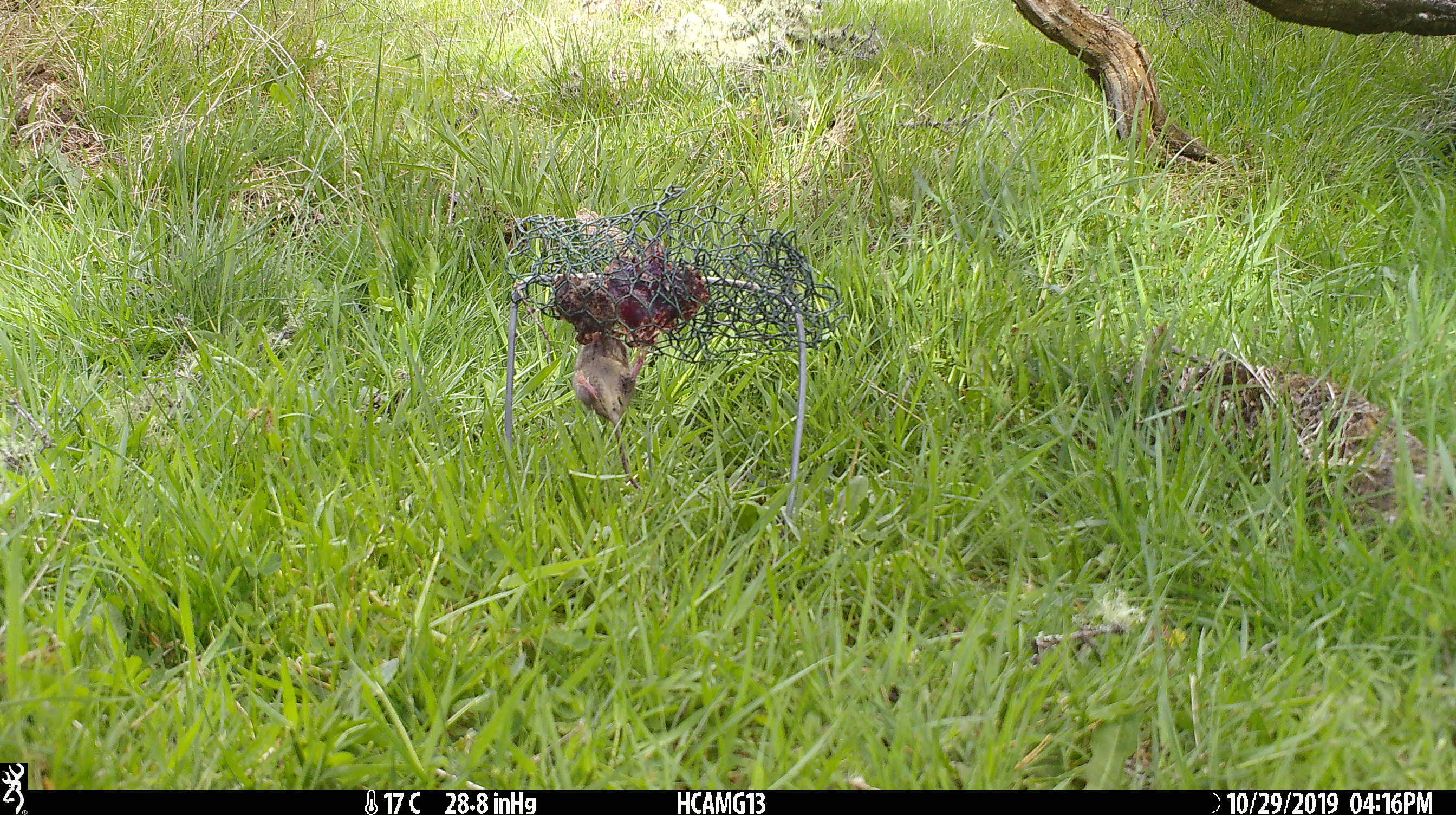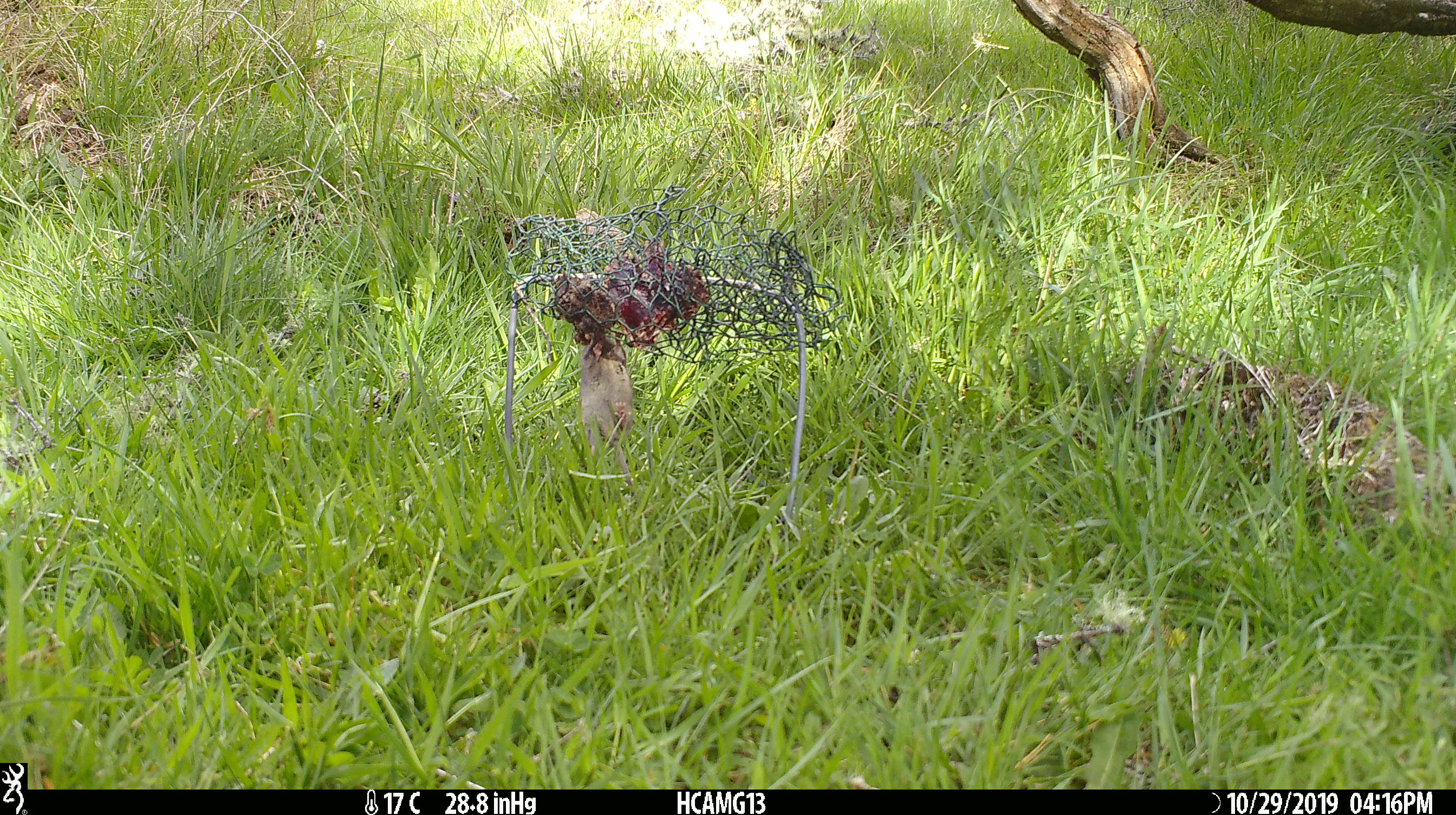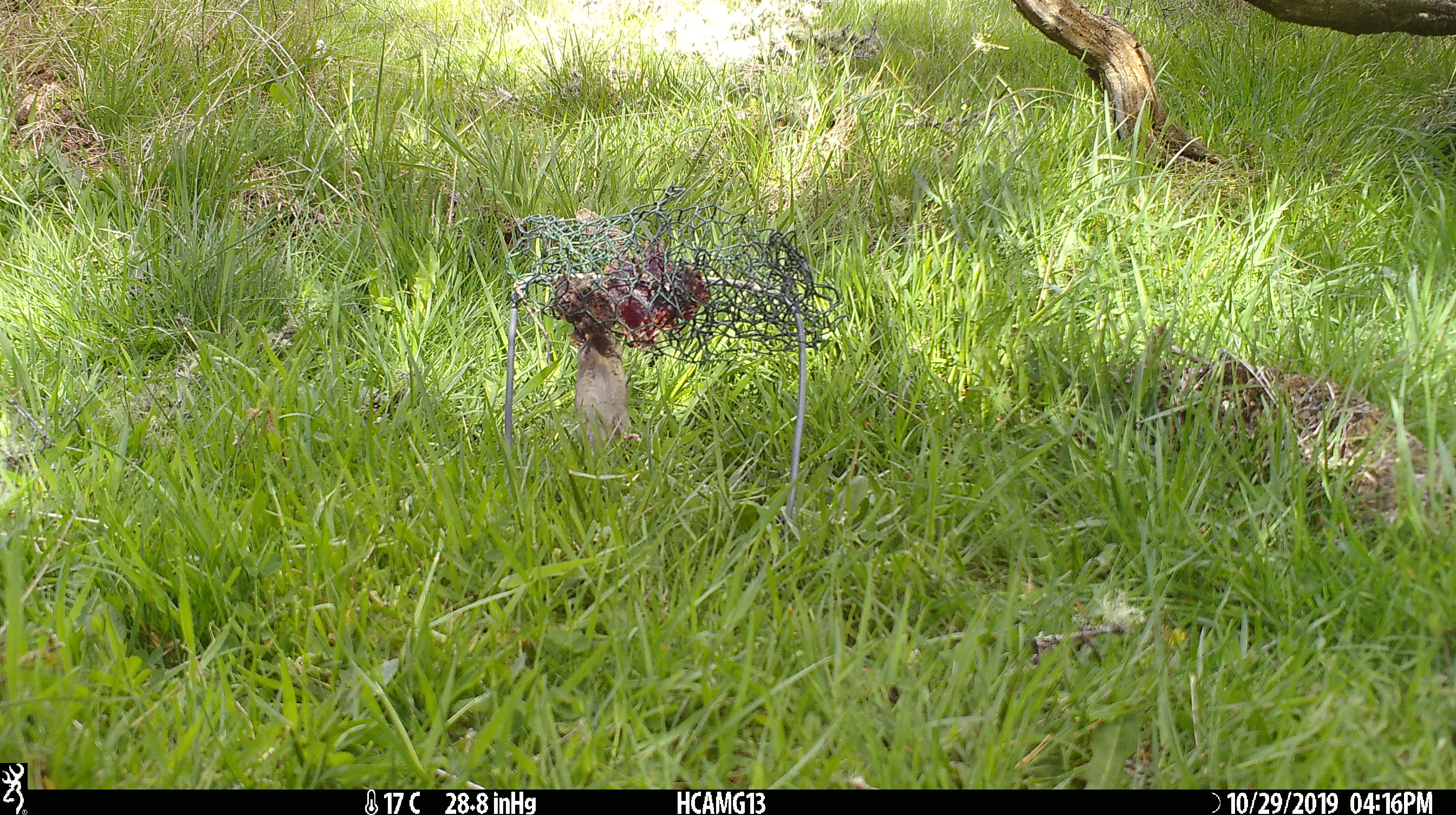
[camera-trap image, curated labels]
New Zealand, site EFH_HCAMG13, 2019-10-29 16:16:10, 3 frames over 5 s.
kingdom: Animalia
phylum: Chordata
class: Mammalia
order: Rodentia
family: Muridae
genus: Mus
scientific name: Mus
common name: mouse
Mouse (Mus).